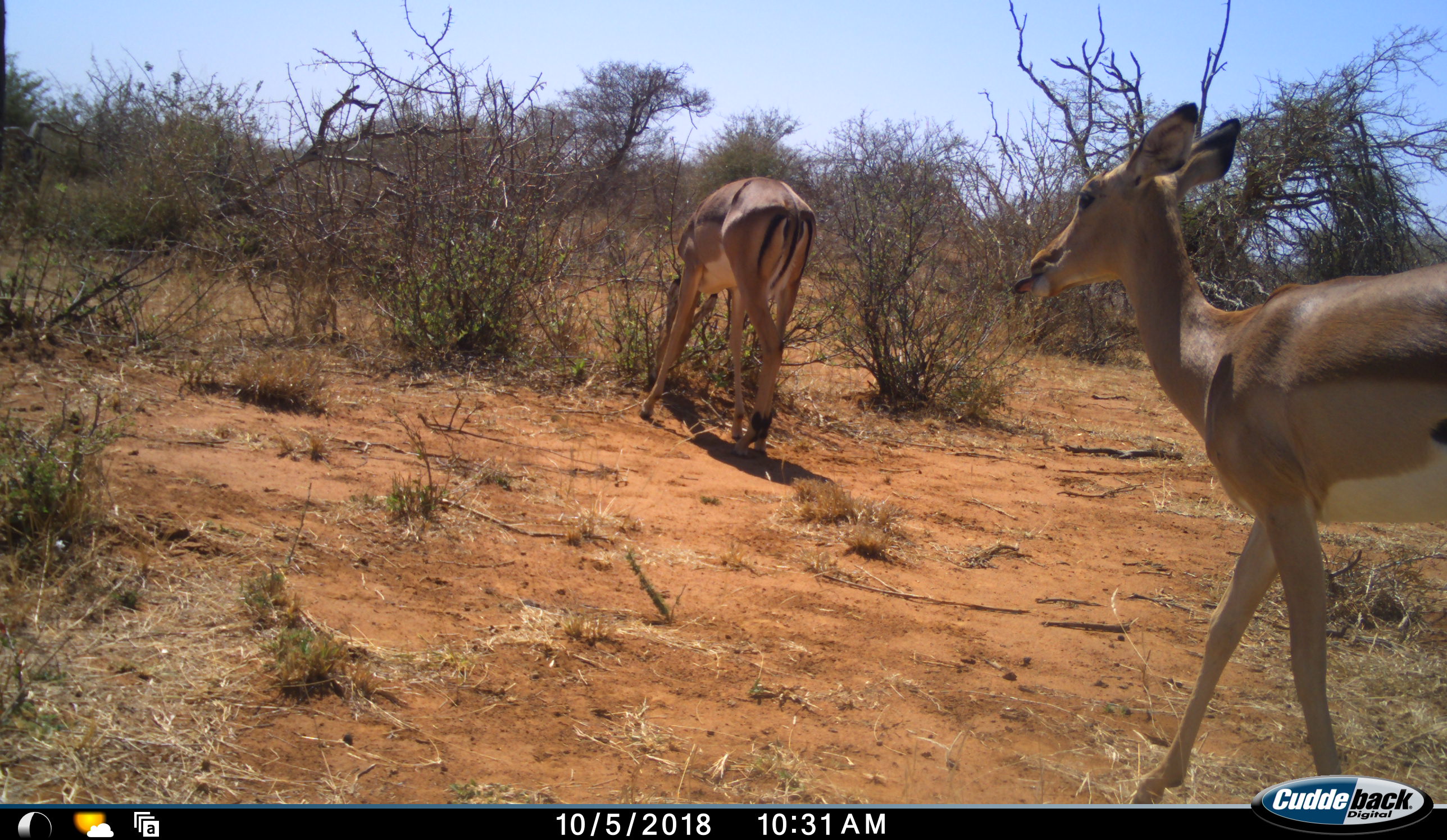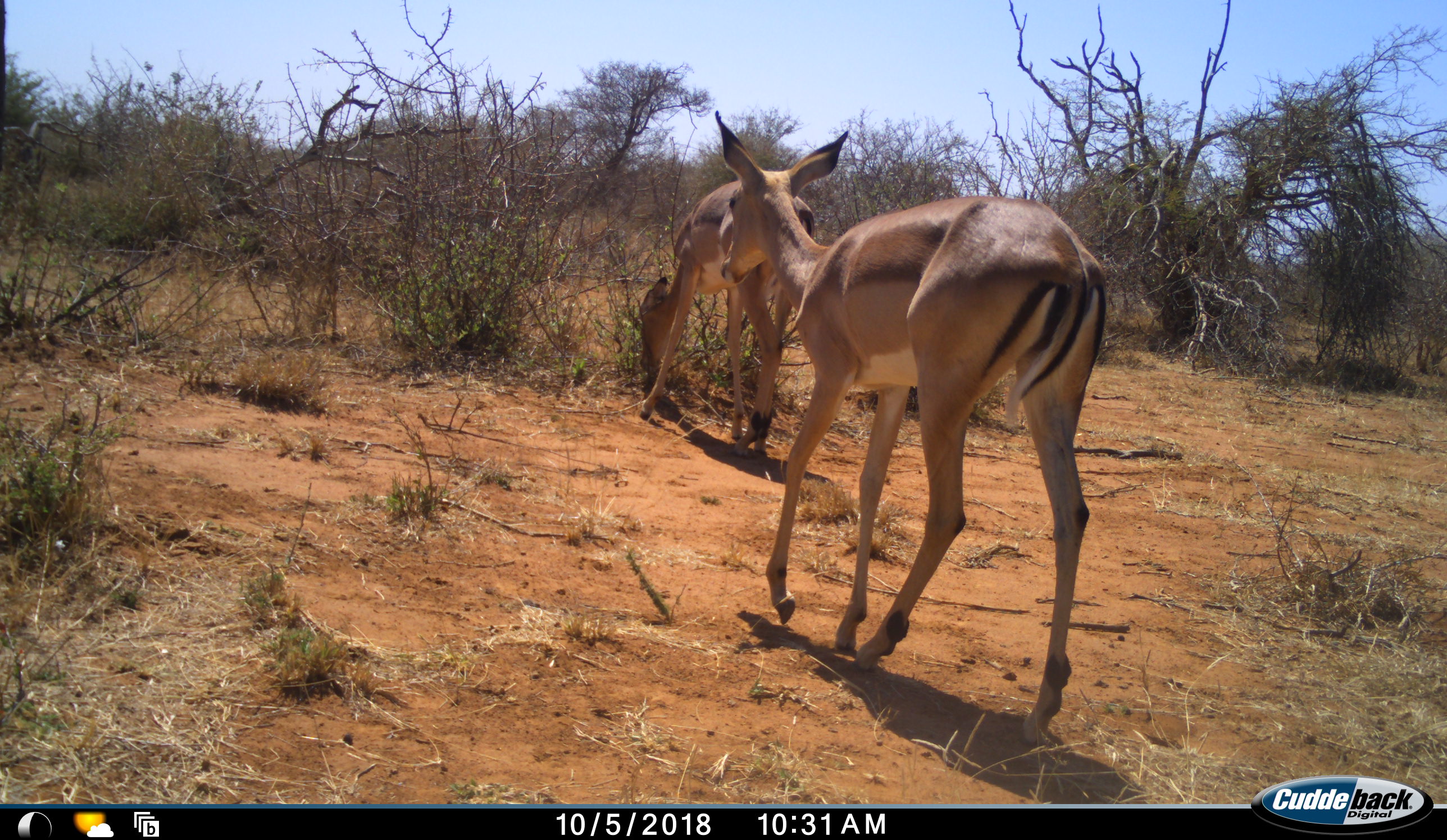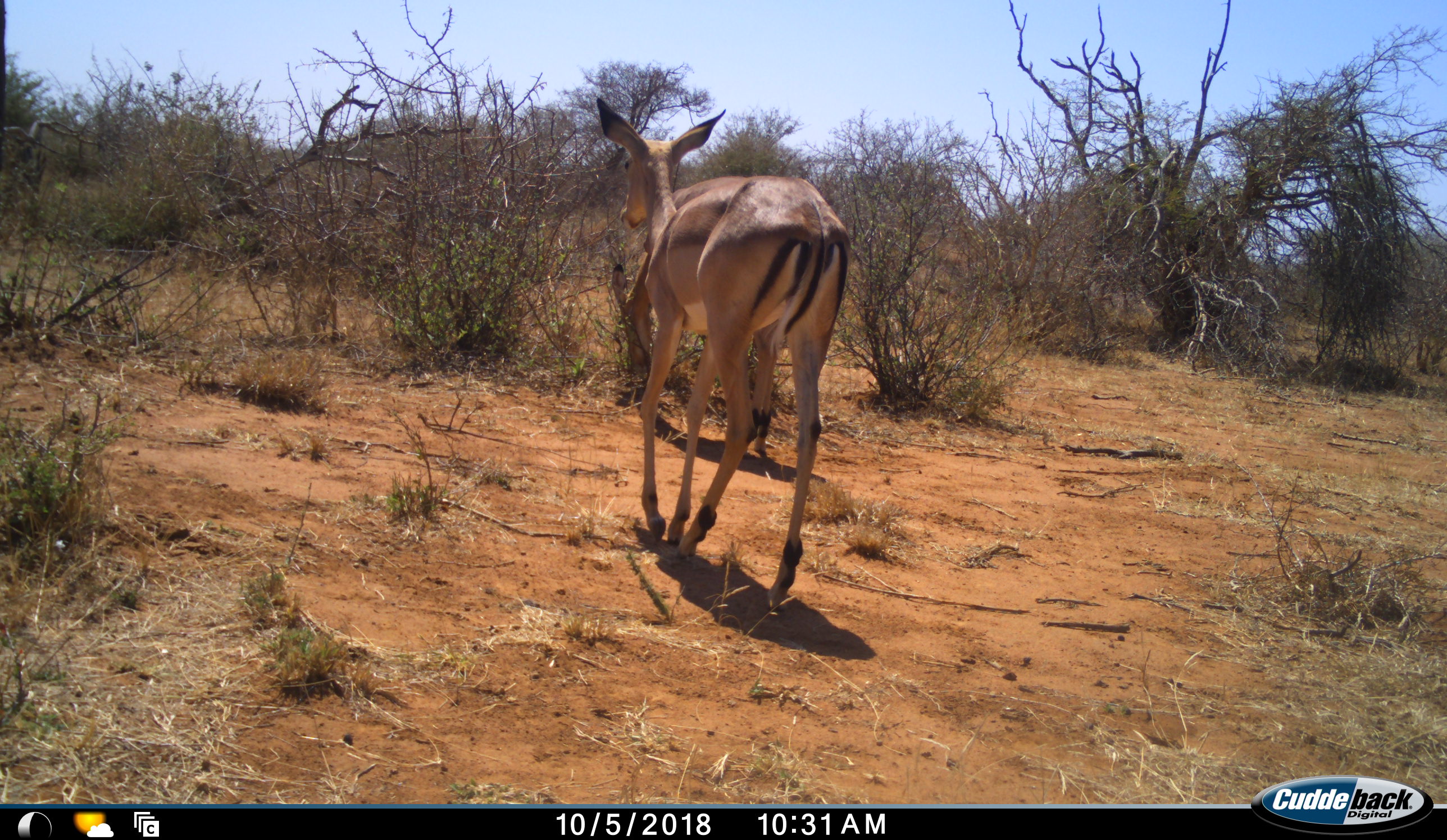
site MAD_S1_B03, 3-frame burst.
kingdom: Animalia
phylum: Chordata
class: Mammalia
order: Artiodactyla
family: Bovidae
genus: Aepyceros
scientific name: Aepyceros melampus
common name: impala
Impala (Aepyceros melampus), count 2. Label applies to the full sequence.